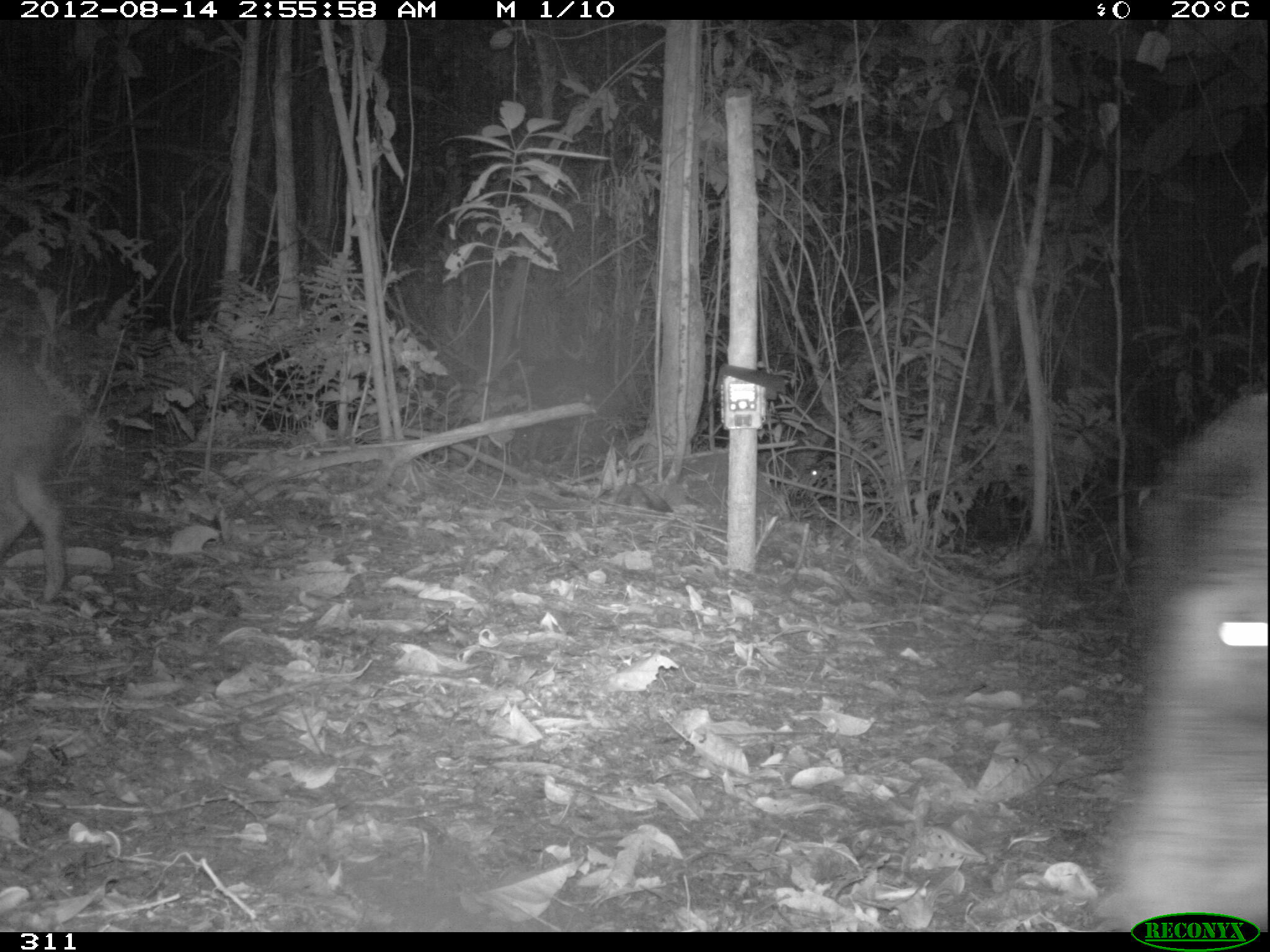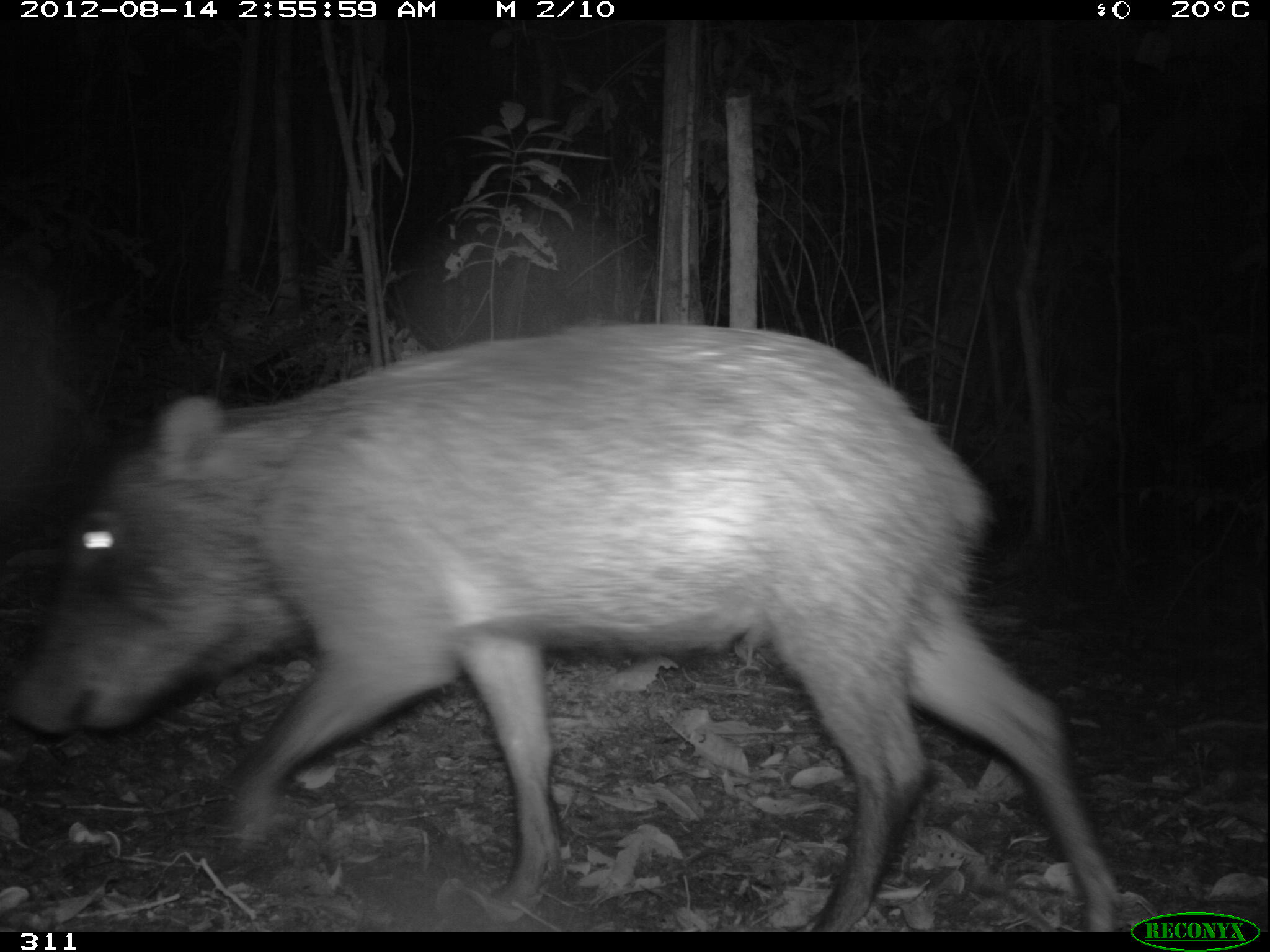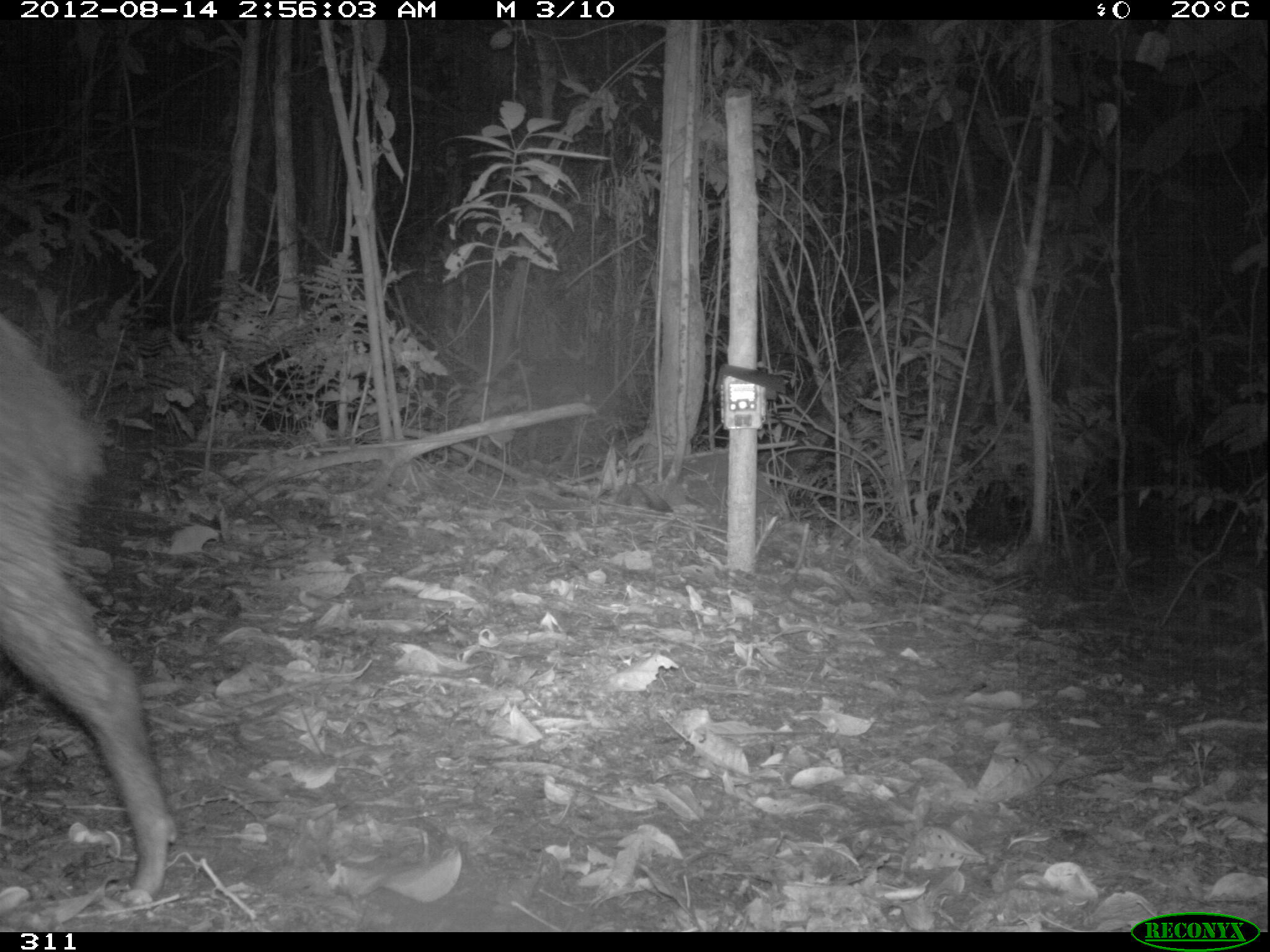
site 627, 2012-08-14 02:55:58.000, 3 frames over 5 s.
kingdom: Animalia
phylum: Chordata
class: Mammalia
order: Artiodactyla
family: Tayassuidae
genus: Tayassu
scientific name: Tayassu pecari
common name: white-lipped peccary